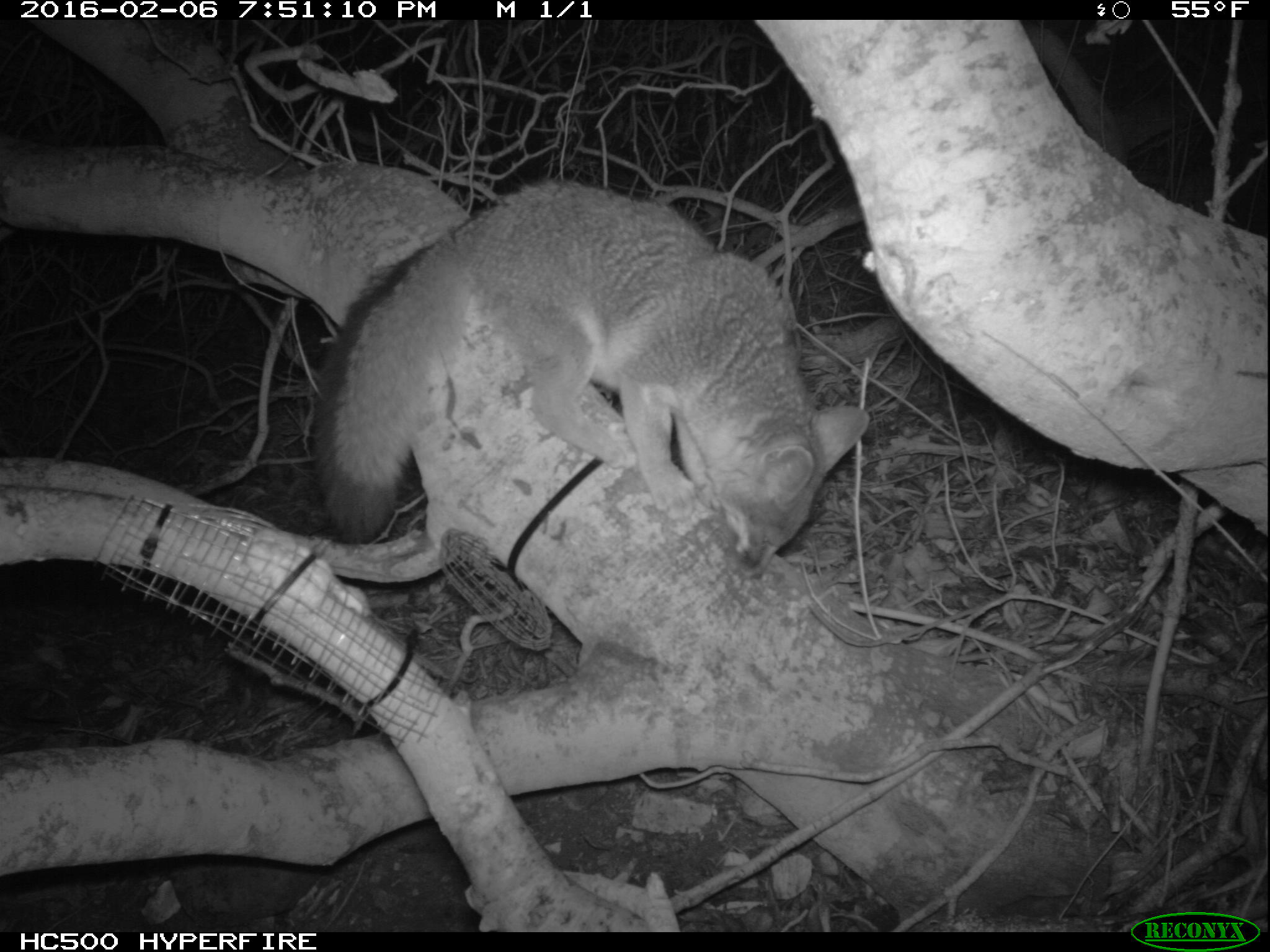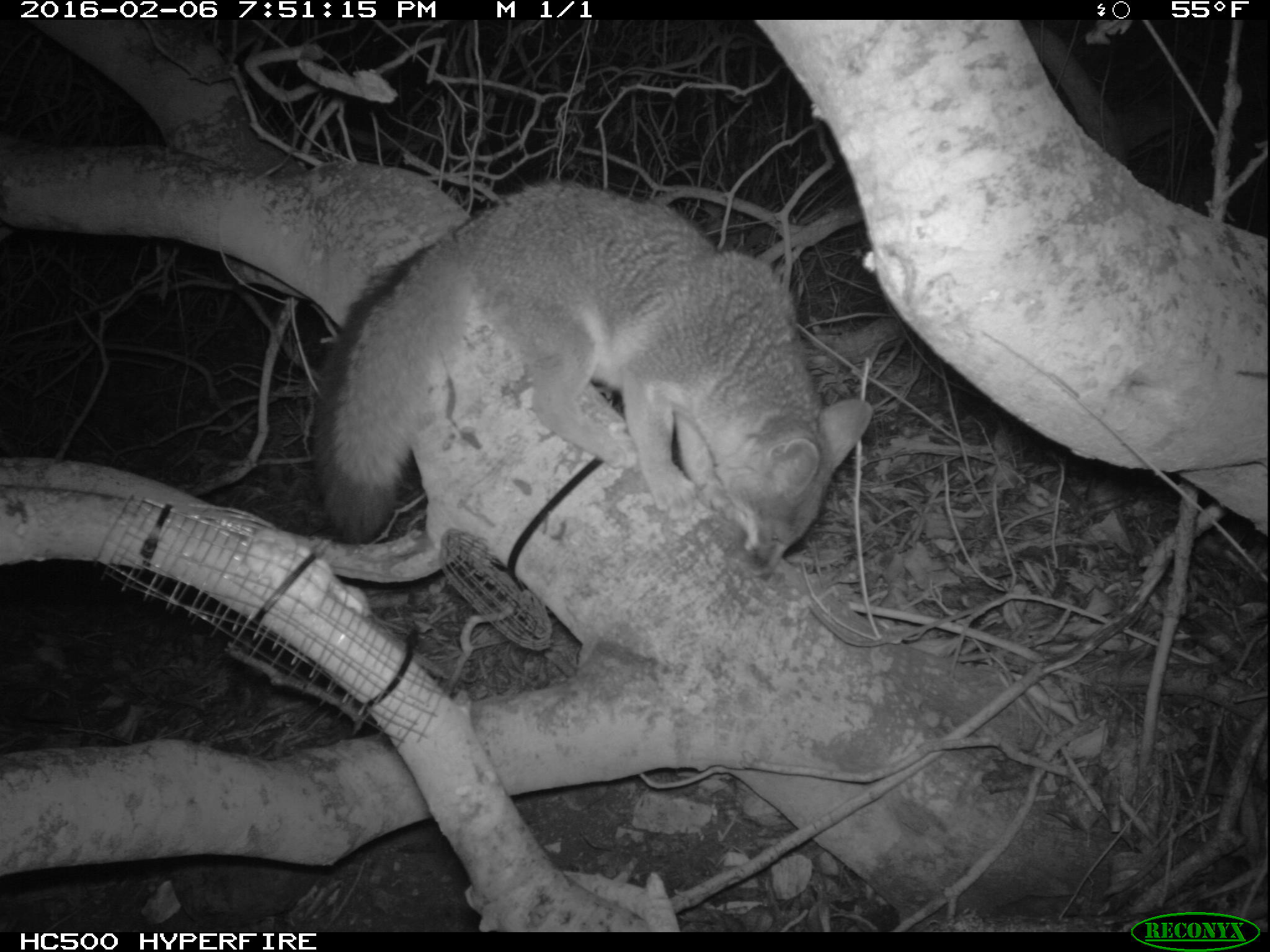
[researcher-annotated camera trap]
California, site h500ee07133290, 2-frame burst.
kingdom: Animalia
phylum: Chordata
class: Mammalia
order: Carnivora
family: Canidae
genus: Urocyon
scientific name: Urocyon littoralis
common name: island fox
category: fox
Fox (island fox) (Urocyon littoralis).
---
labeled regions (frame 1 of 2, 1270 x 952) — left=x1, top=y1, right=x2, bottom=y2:
fox: left=310, top=177, right=868, bottom=580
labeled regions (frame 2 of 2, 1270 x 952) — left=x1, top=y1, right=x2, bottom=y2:
fox: left=306, top=180, right=873, bottom=579